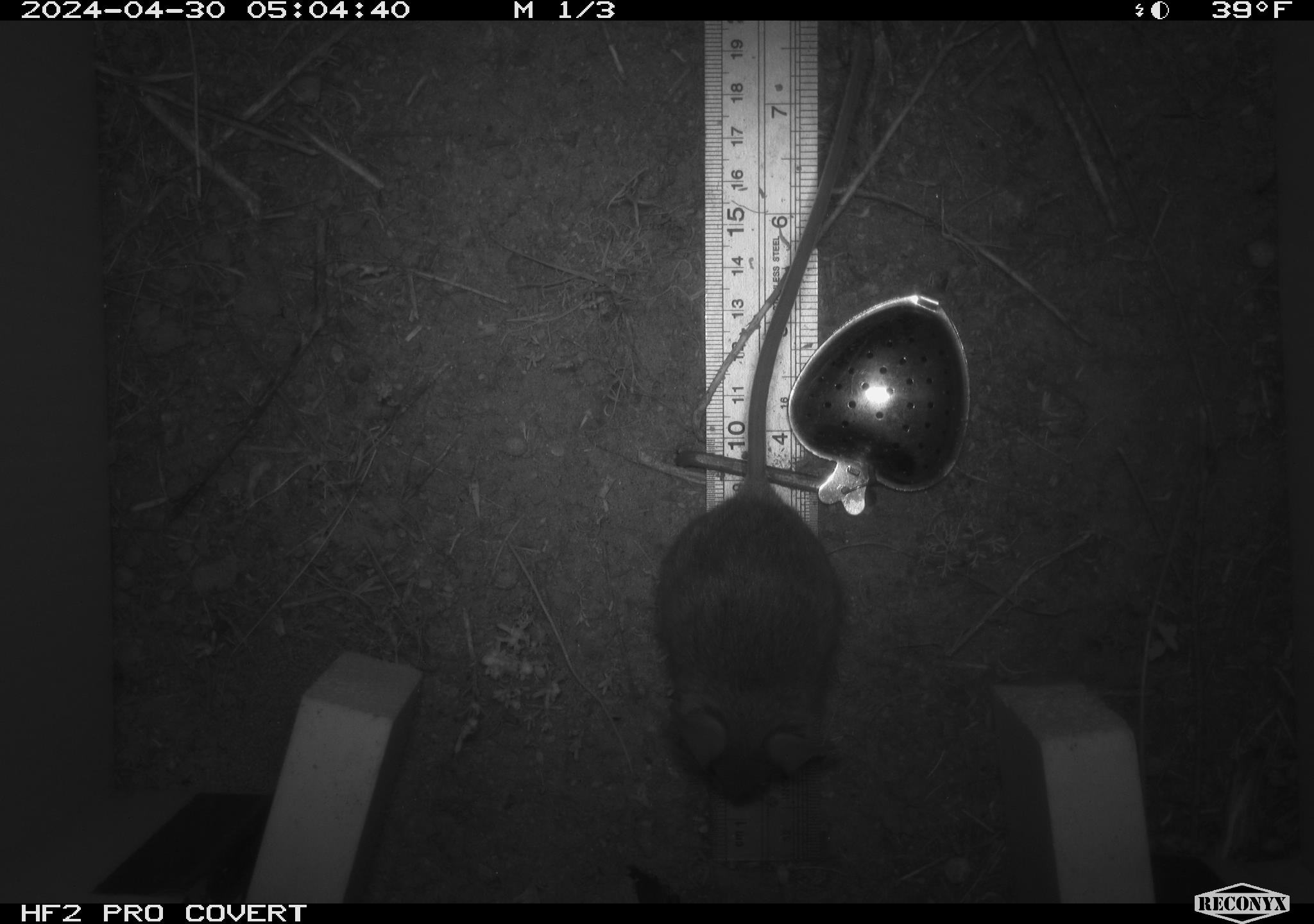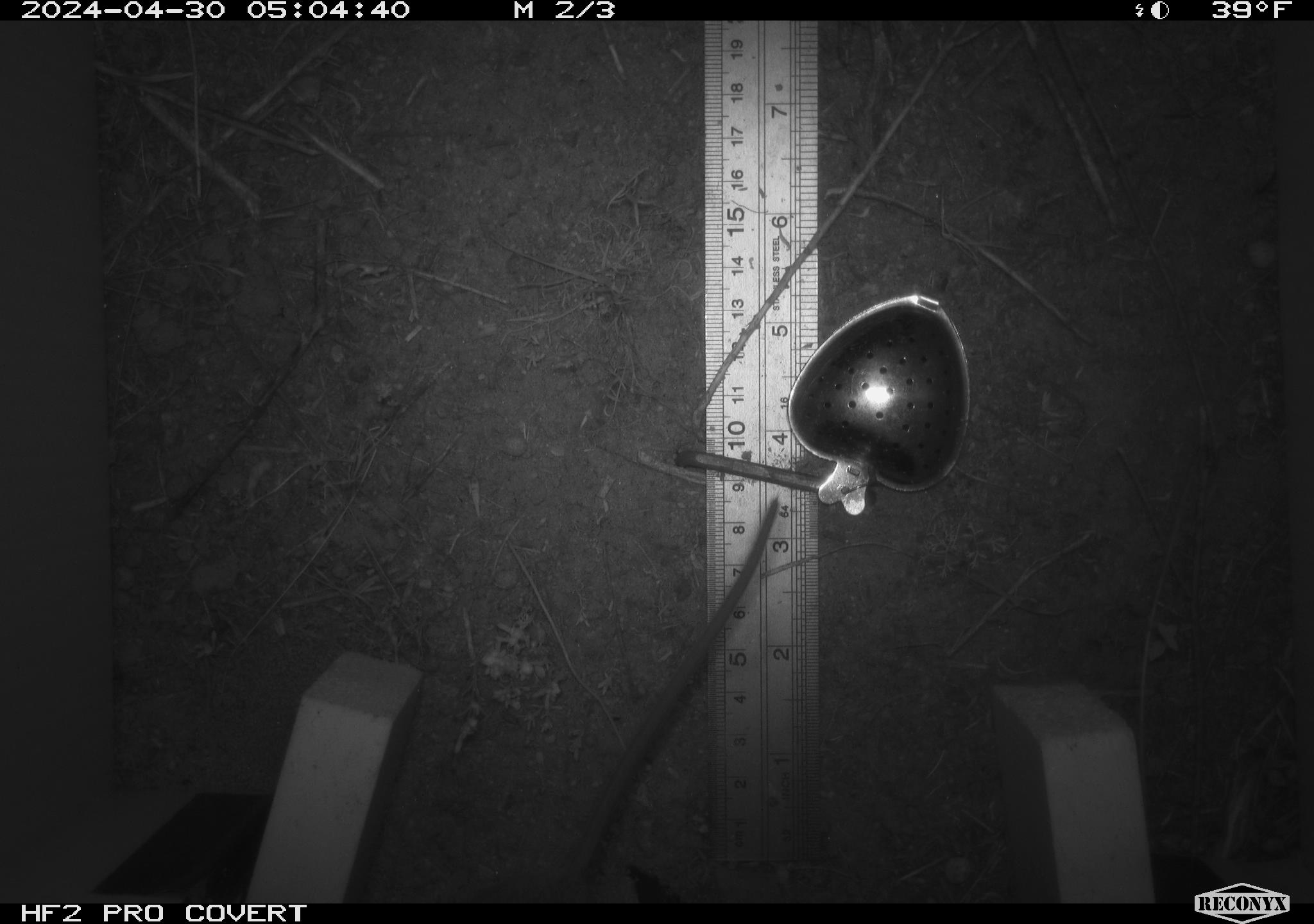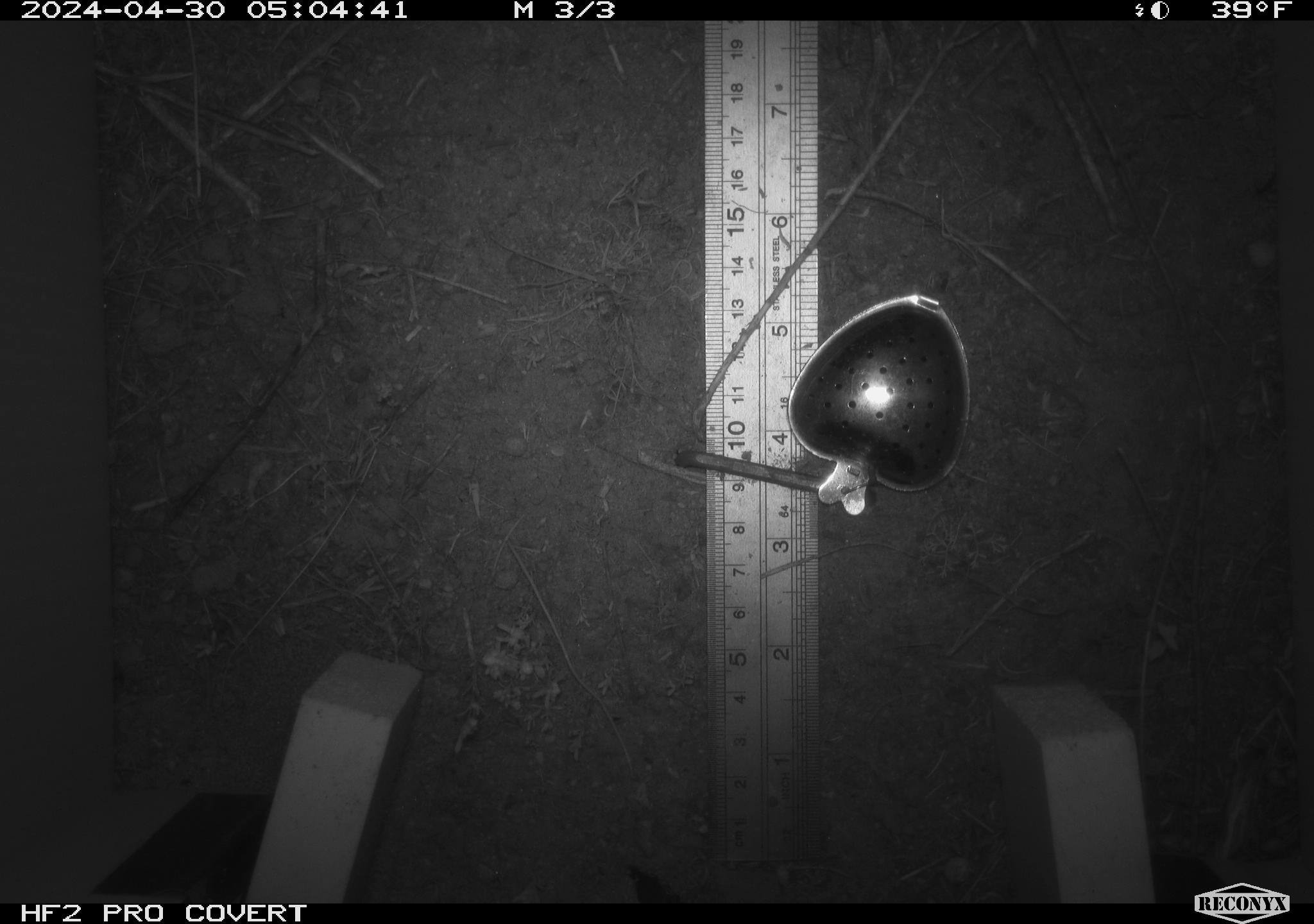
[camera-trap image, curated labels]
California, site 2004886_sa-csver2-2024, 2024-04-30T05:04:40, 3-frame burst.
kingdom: Animalia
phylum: Chordata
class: Mammalia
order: Rodentia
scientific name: Rodentia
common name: rodent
Rodent (Rodentia).